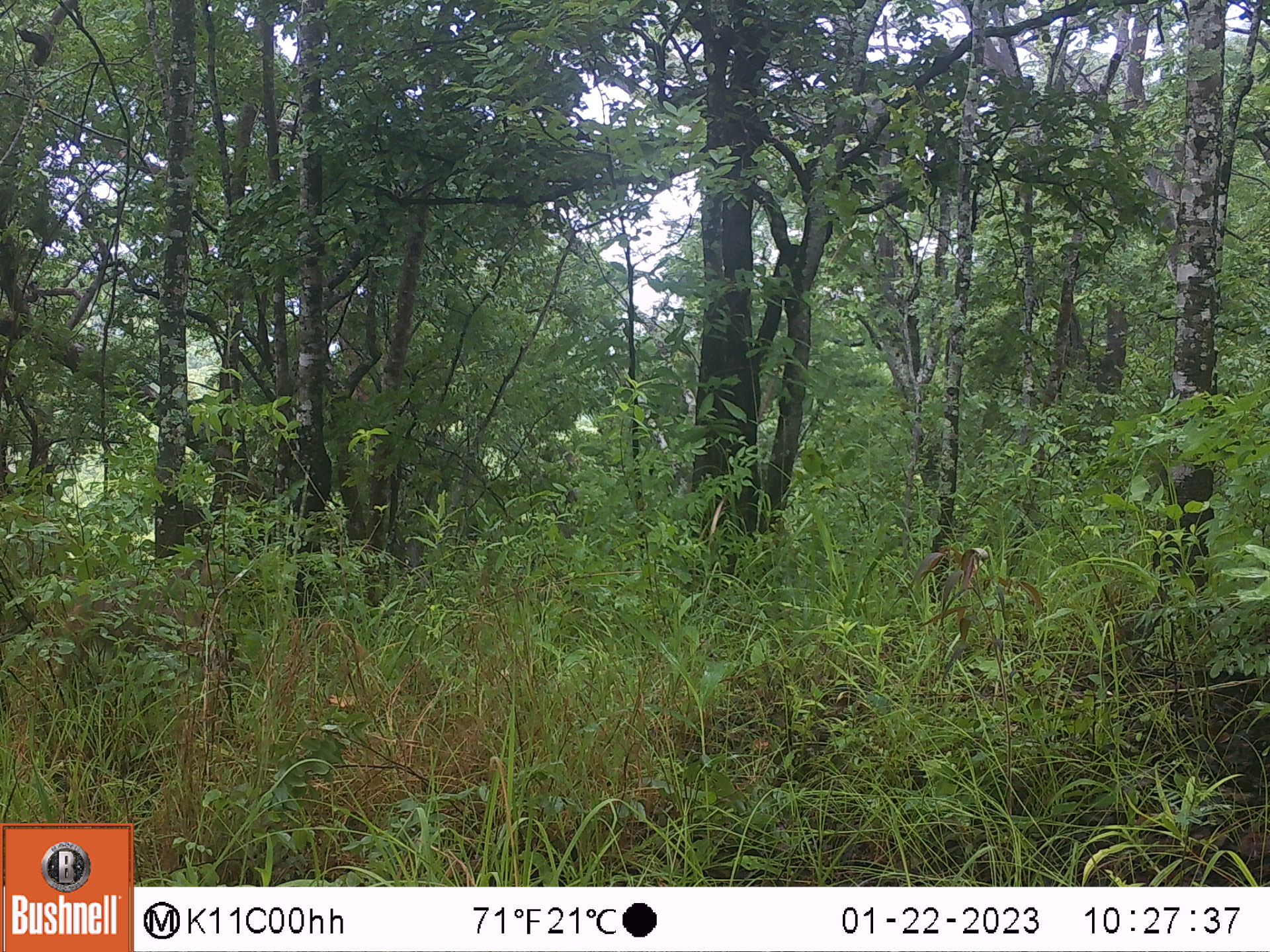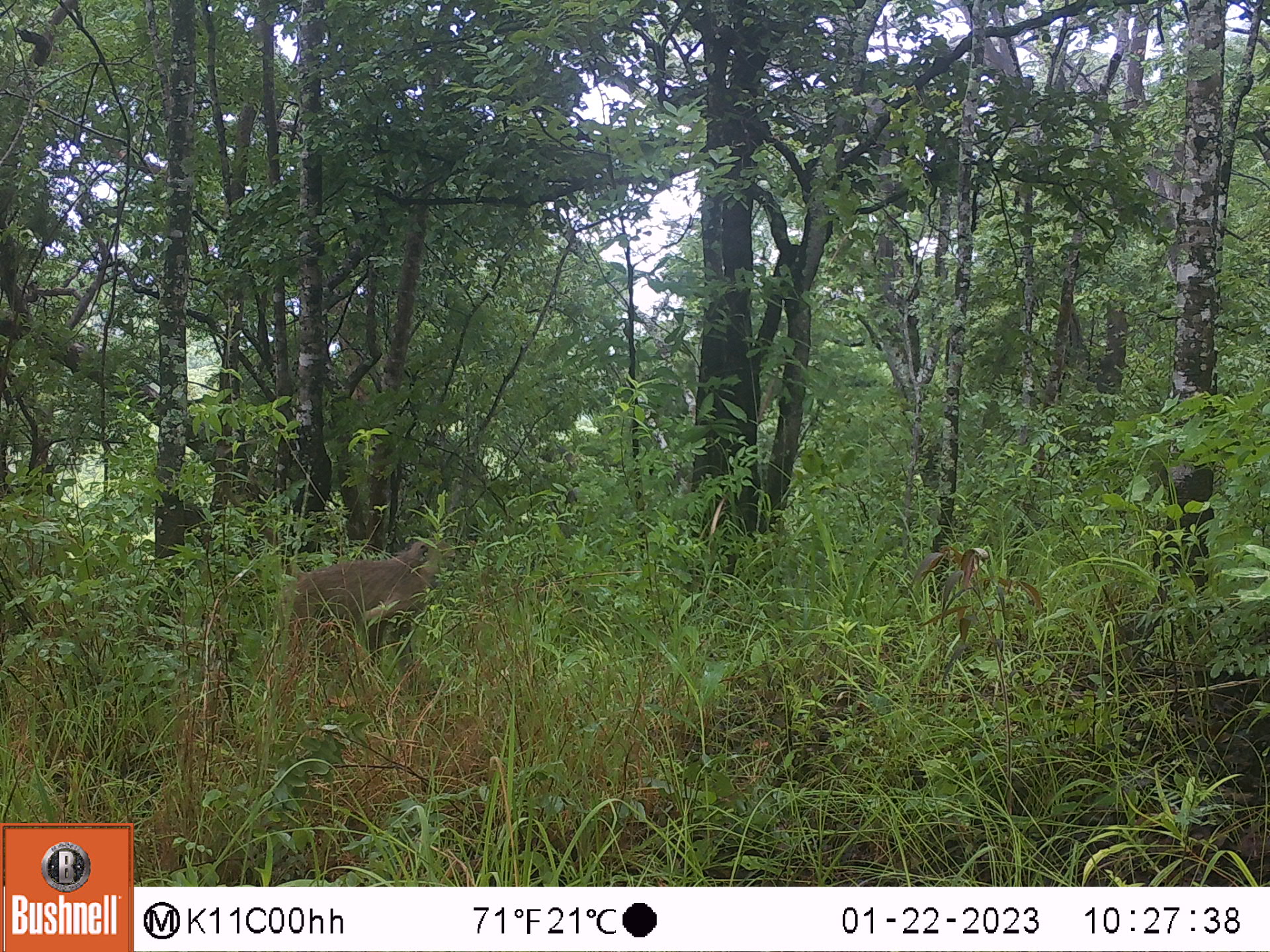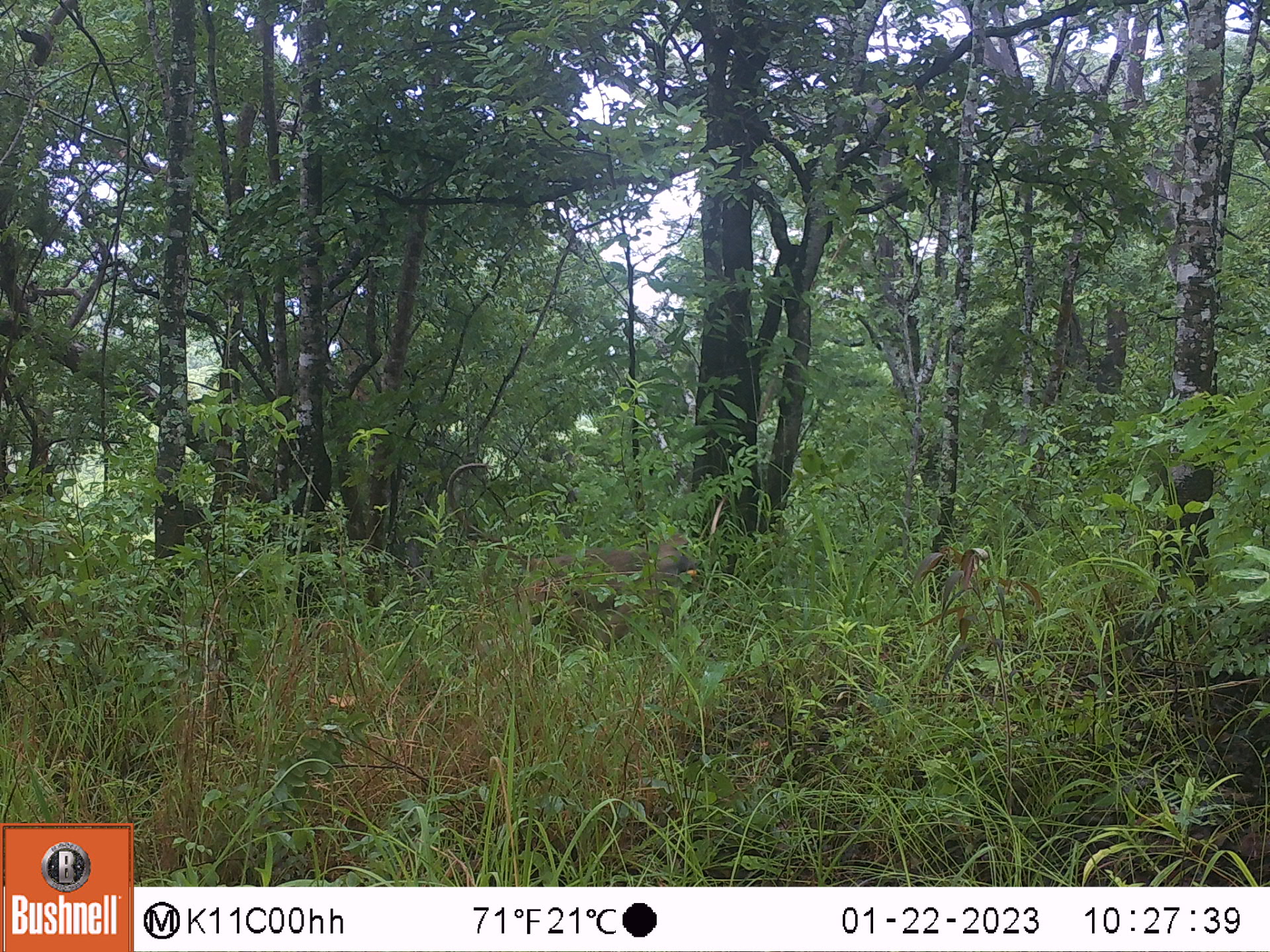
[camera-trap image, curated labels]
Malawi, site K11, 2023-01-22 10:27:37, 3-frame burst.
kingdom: Animalia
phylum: Chordata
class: Mammalia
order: Primates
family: Cercopithecidae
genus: Papio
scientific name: Papio cynocephalus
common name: yellow baboon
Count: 1.